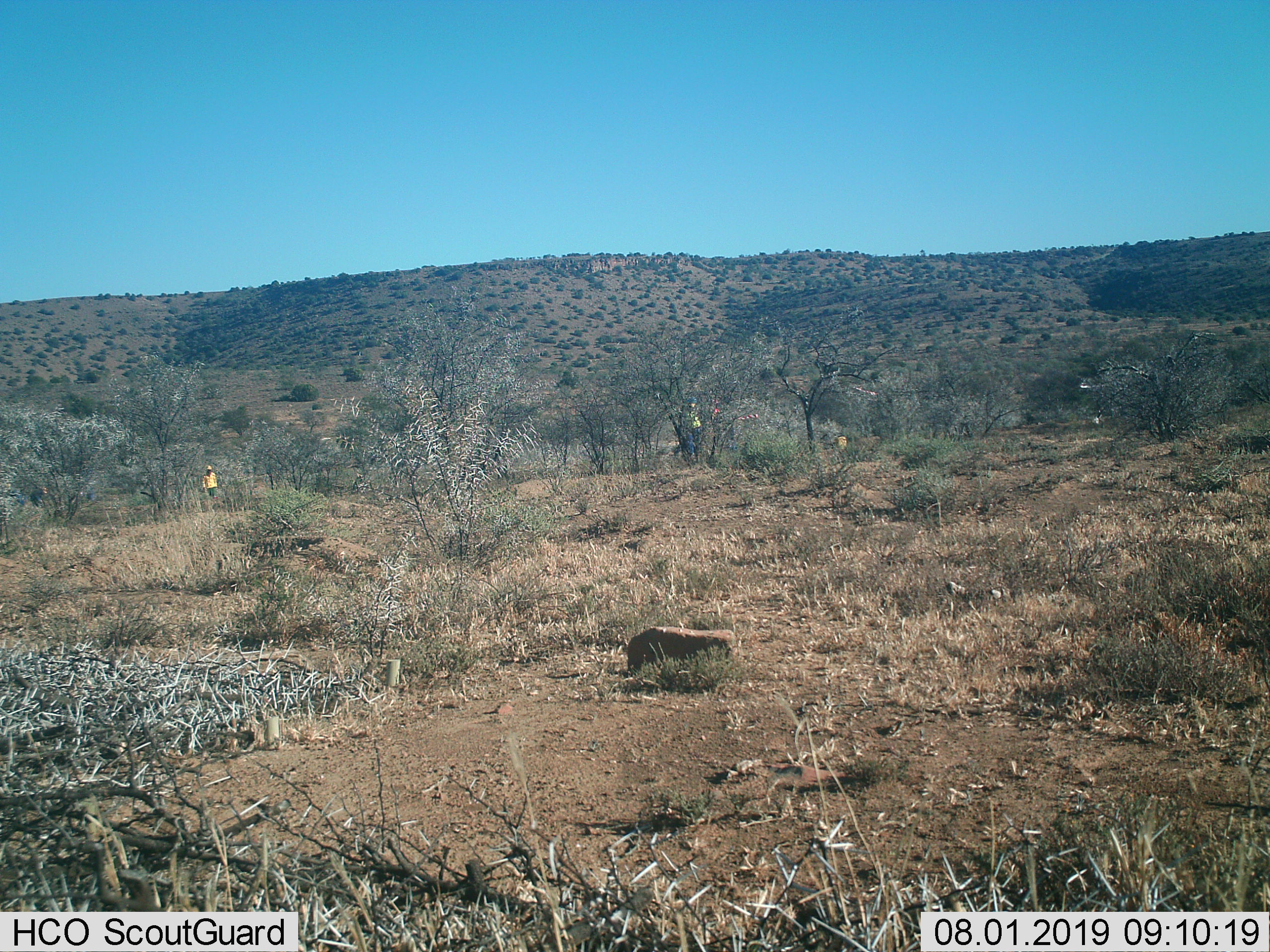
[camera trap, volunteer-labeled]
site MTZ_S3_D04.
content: unidentified animal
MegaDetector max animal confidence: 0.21